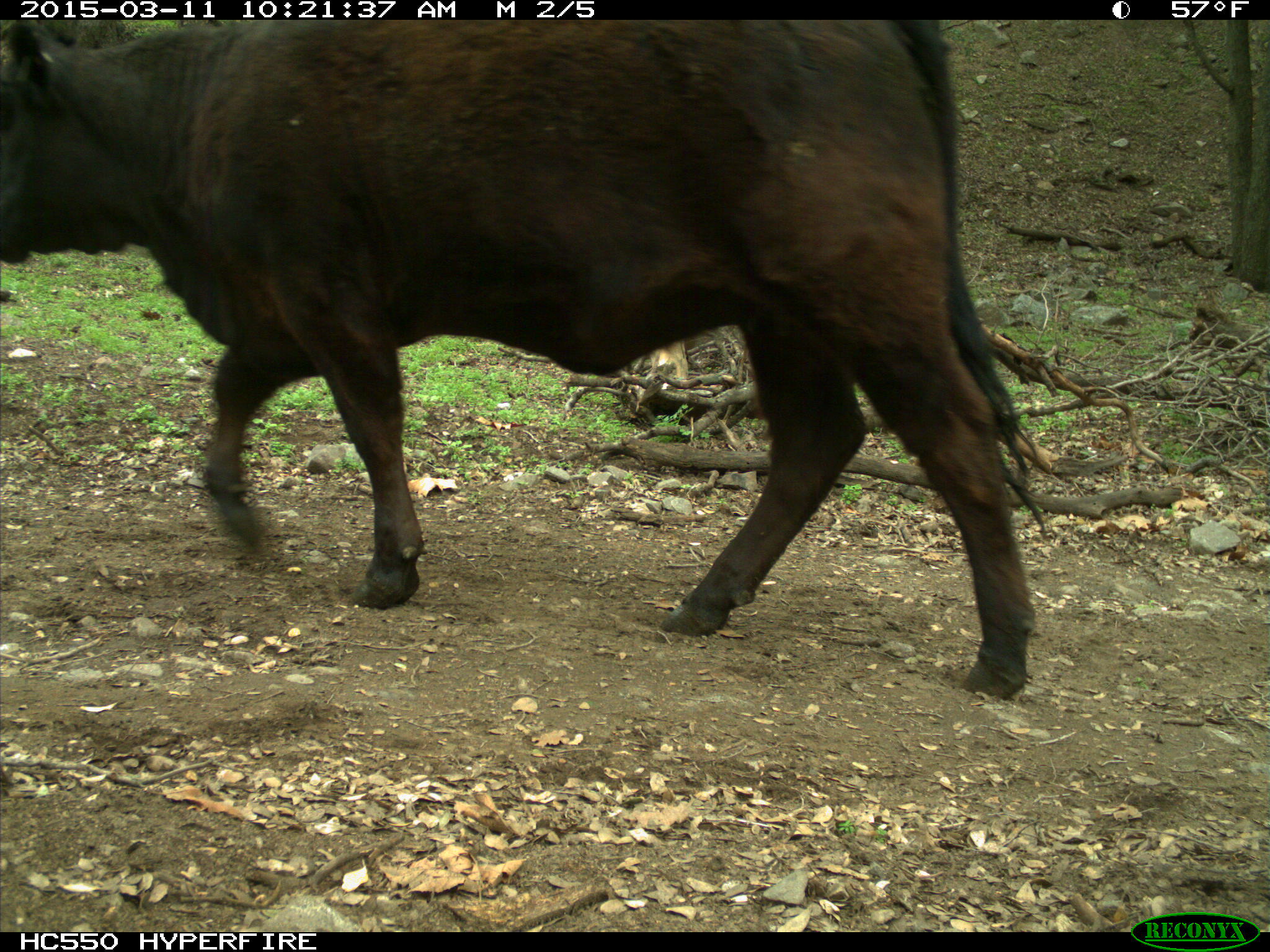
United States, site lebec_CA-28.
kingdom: Animalia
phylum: Chordata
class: Mammalia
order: Artiodactyla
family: Bovidae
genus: Bos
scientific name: Bos taurus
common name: domestic cow